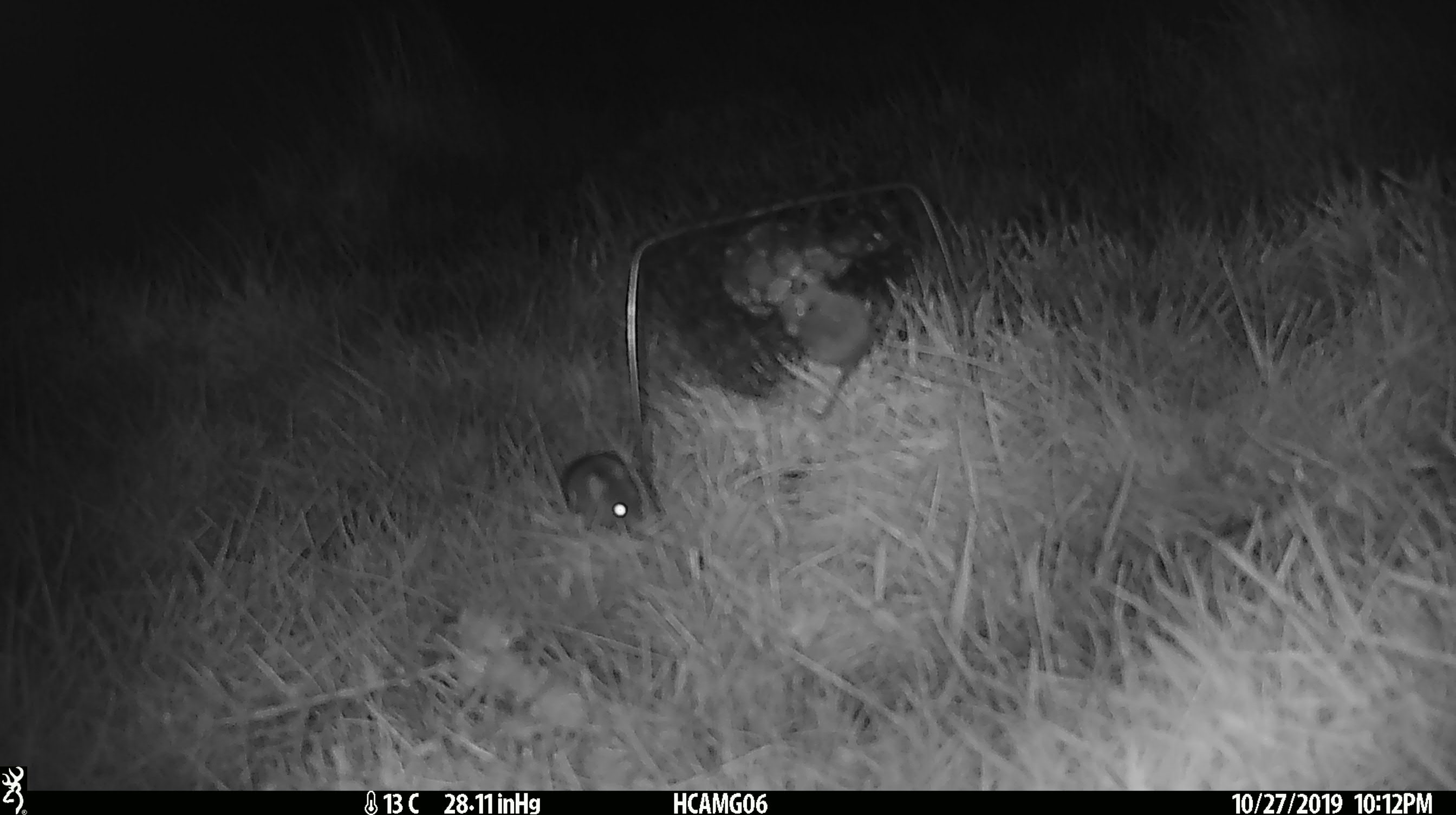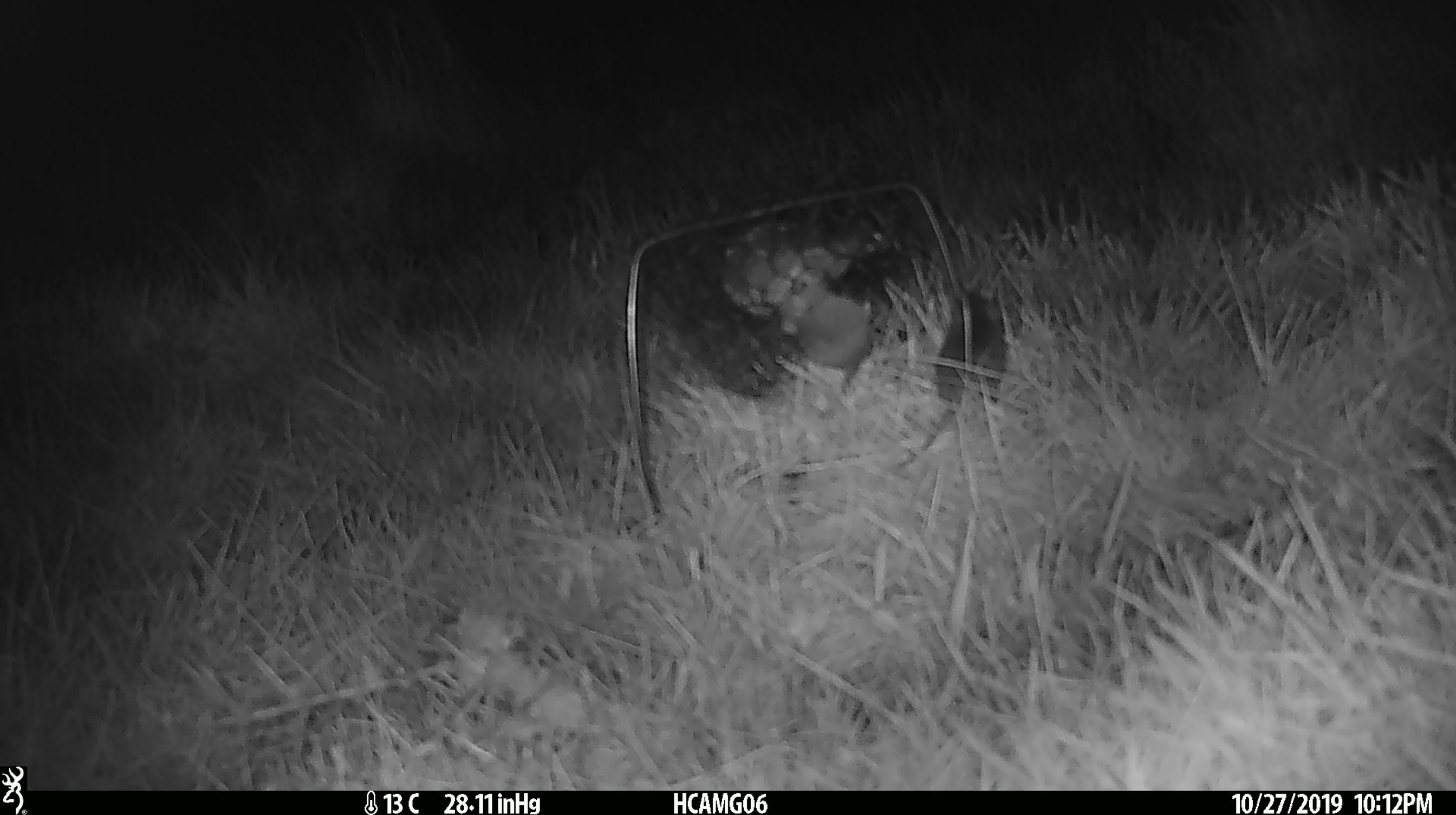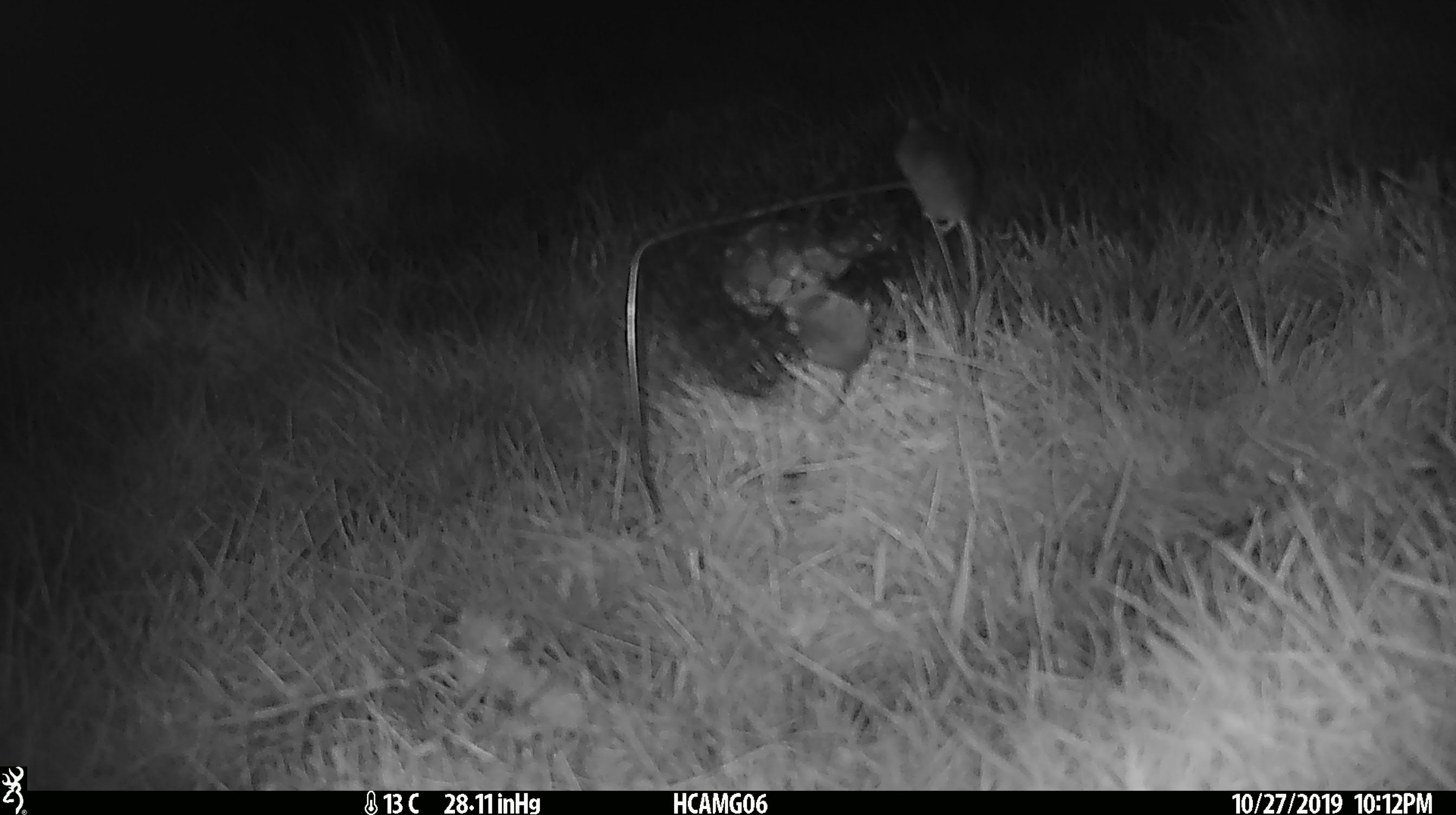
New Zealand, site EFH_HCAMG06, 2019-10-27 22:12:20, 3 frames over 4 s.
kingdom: Animalia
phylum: Chordata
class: Mammalia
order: Rodentia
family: Muridae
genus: Mus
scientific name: Mus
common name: mouse